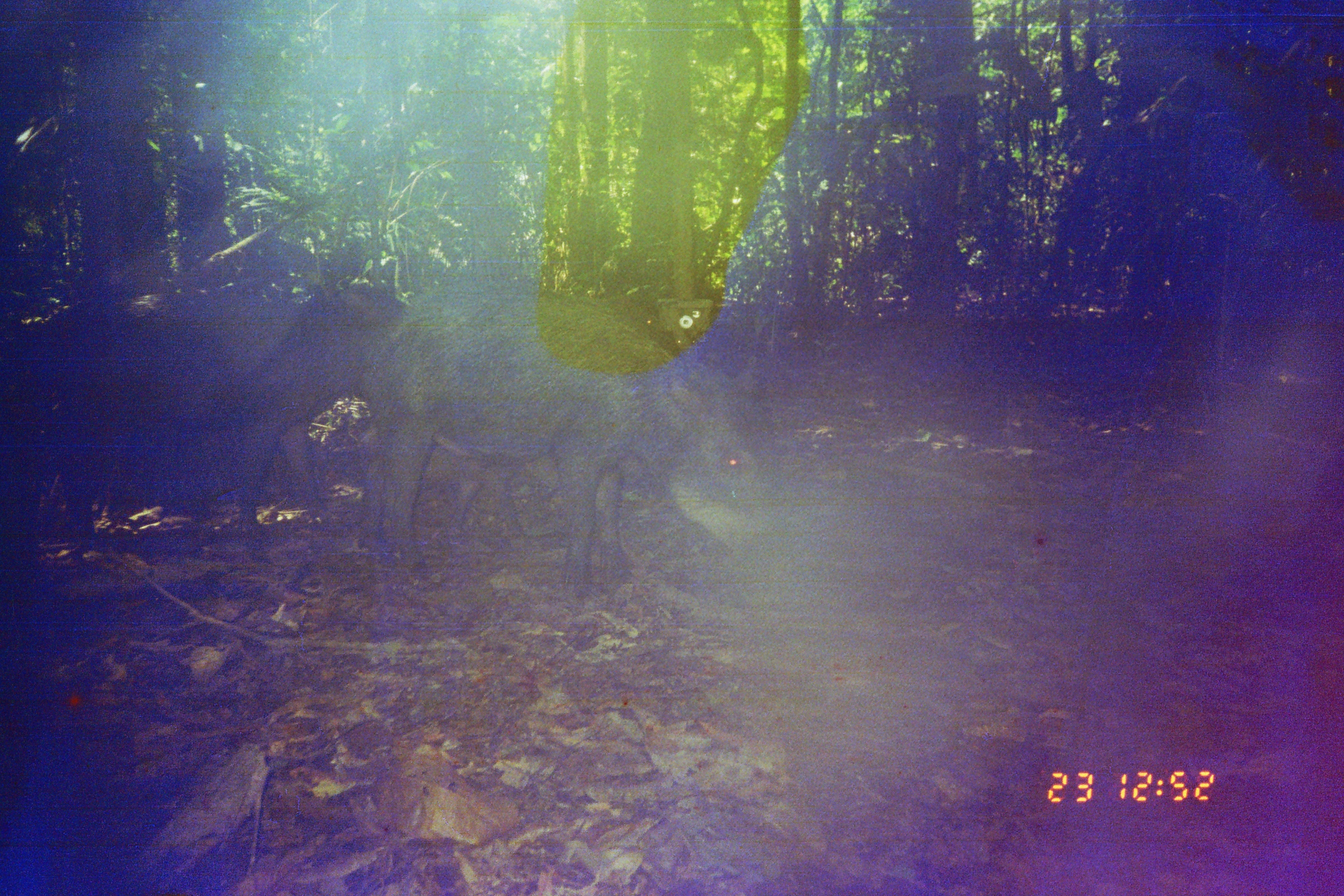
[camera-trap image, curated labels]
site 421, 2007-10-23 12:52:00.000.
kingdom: Animalia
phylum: Chordata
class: Mammalia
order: Artiodactyla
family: Tayassuidae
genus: Tayassu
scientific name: Tayassu pecari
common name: white-lipped peccary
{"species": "Tayassu pecari (white-lipped peccary)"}